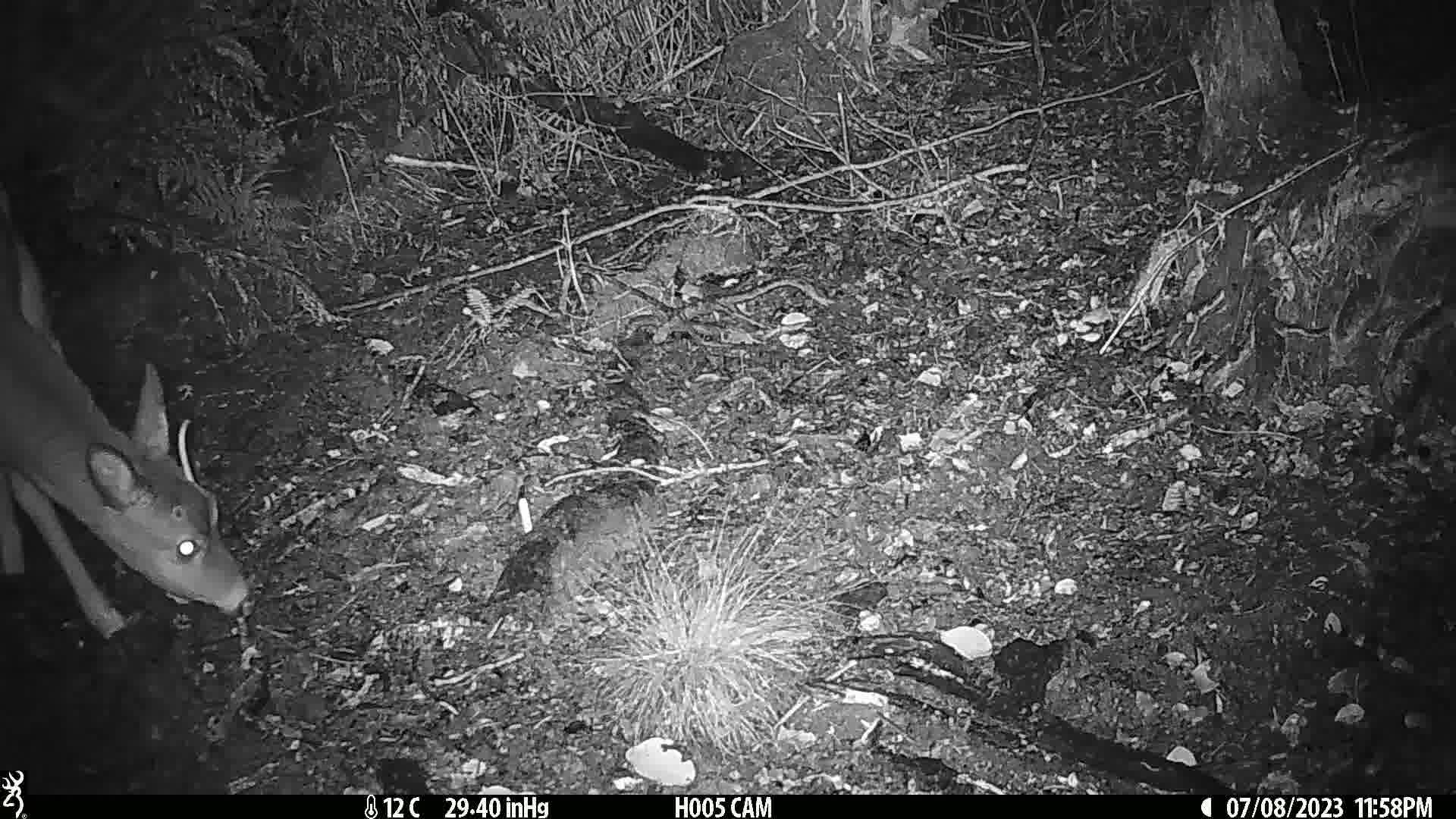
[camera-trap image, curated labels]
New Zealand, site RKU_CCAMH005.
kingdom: Animalia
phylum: Chordata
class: Mammalia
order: Artiodactyla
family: Cervidae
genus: Odocoileus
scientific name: Odocoileus virginianus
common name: white-tailed deer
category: white tailed deer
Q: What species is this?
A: White tailed deer (white-tailed deer) (Odocoileus virginianus).